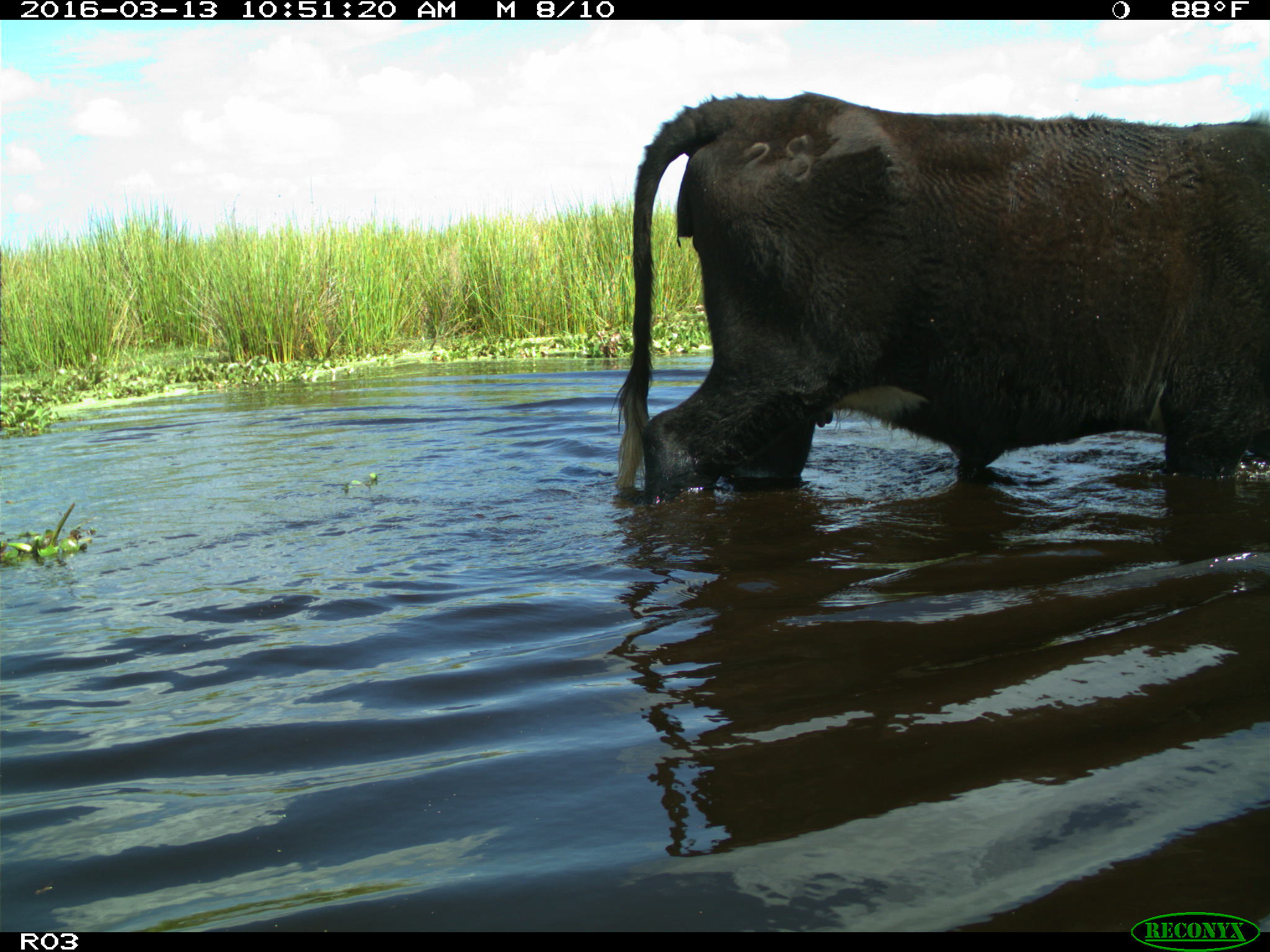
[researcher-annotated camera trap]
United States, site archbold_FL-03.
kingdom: Animalia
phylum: Chordata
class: Mammalia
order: Artiodactyla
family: Bovidae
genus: Bos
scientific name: Bos taurus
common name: domestic cow